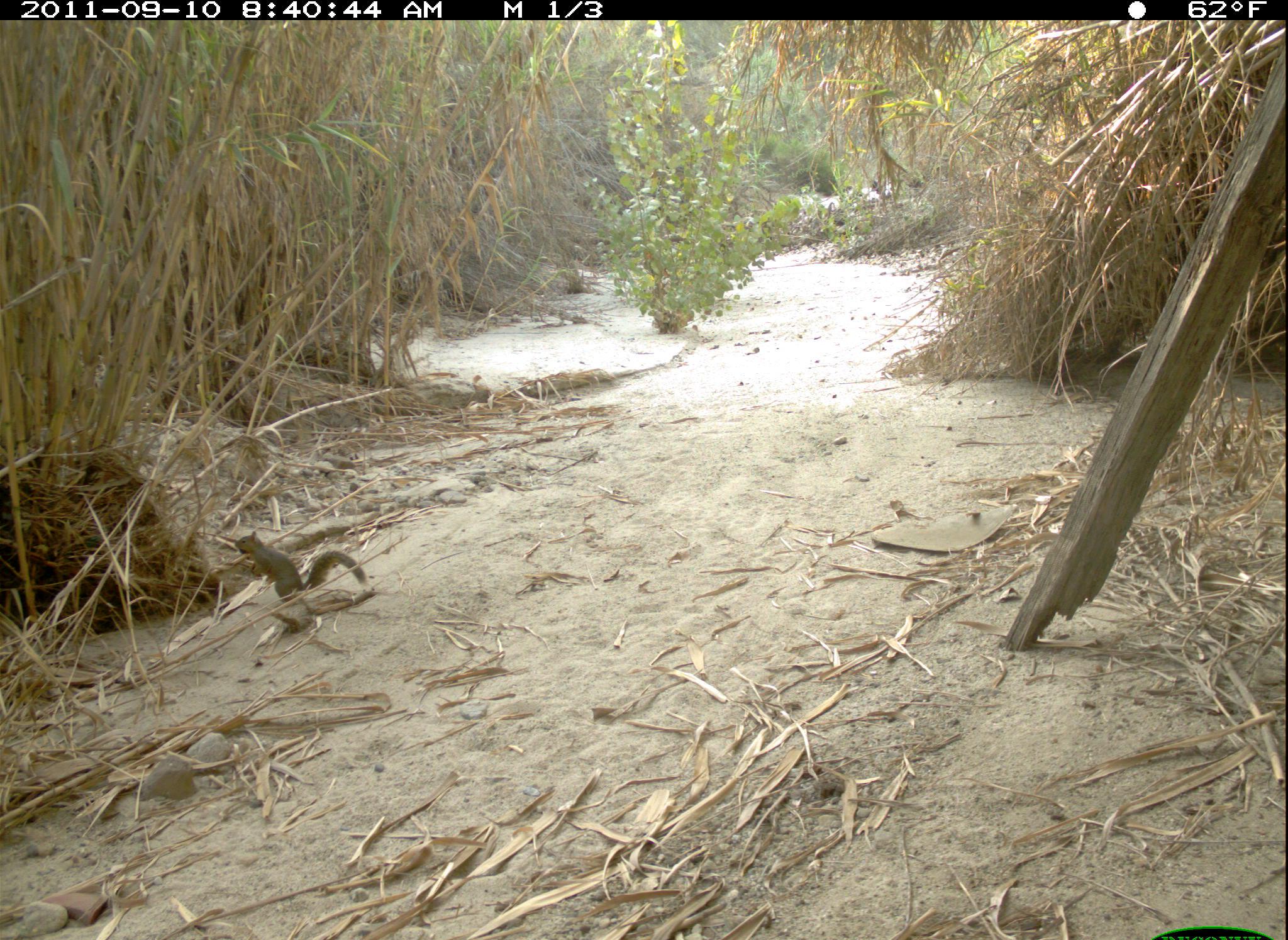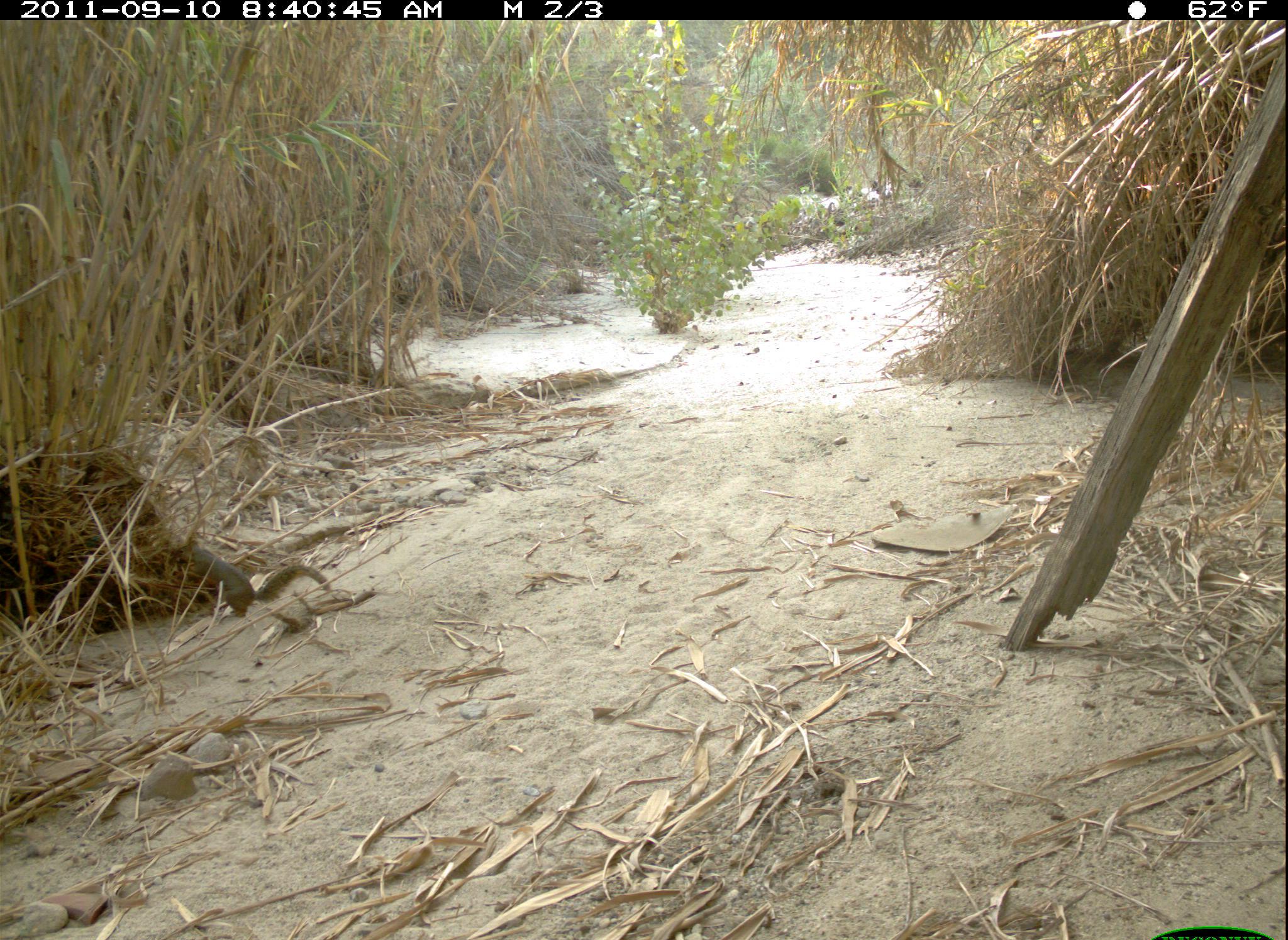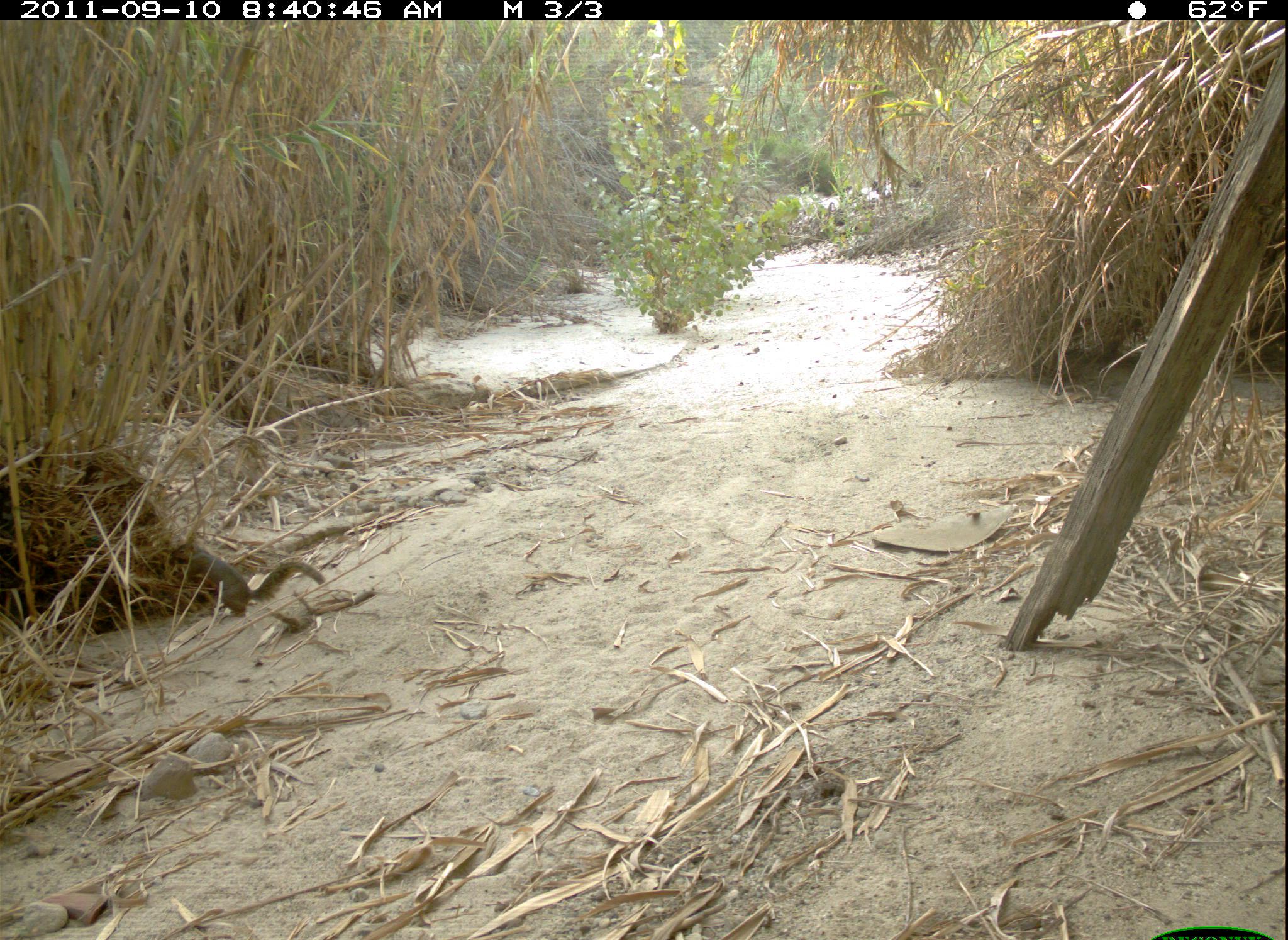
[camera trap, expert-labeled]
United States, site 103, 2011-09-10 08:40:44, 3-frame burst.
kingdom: Animalia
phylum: Chordata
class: Mammalia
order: Rodentia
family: Sciuridae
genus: Sciurus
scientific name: Sciurus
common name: squirrel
Squirrel (Sciurus).